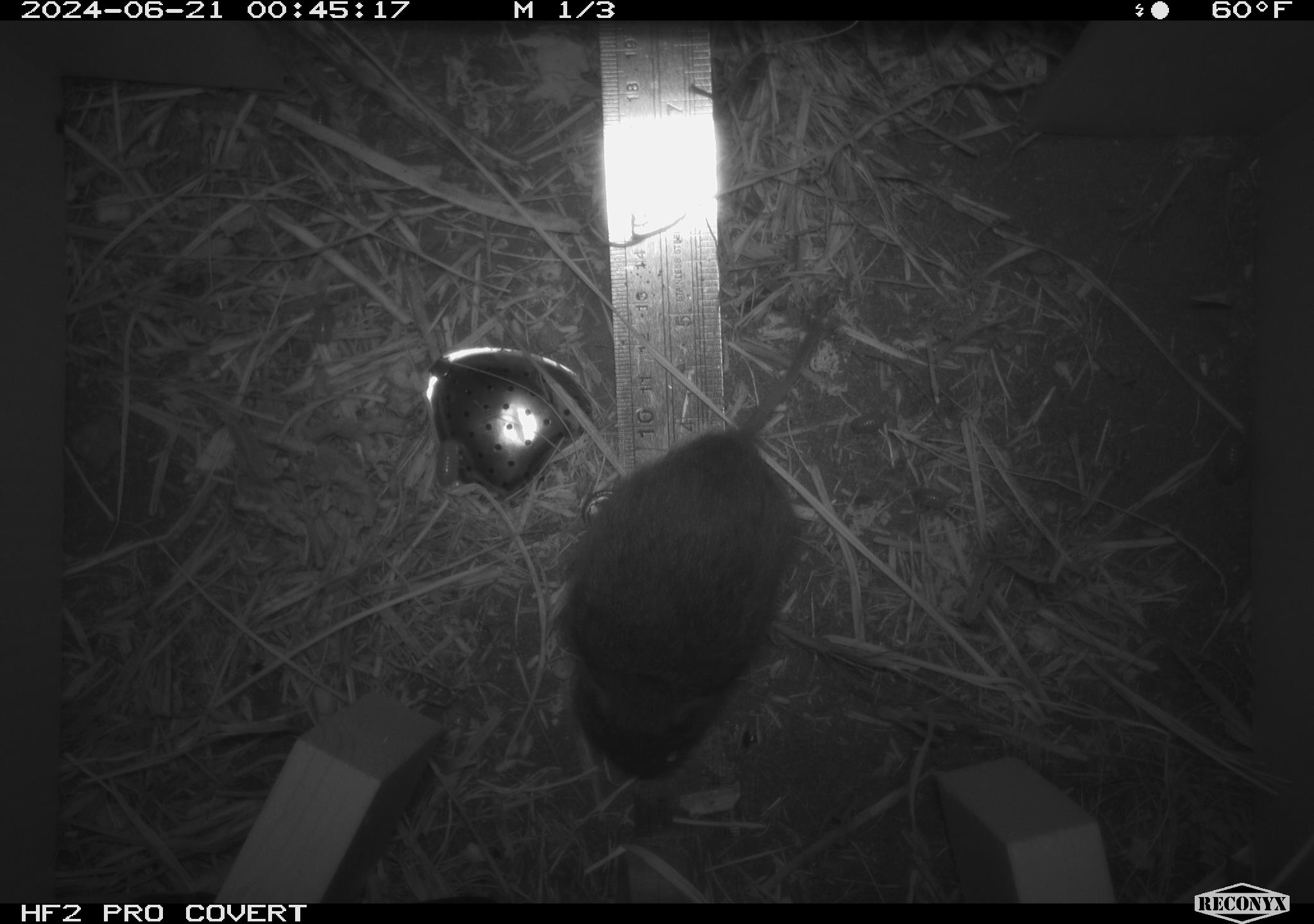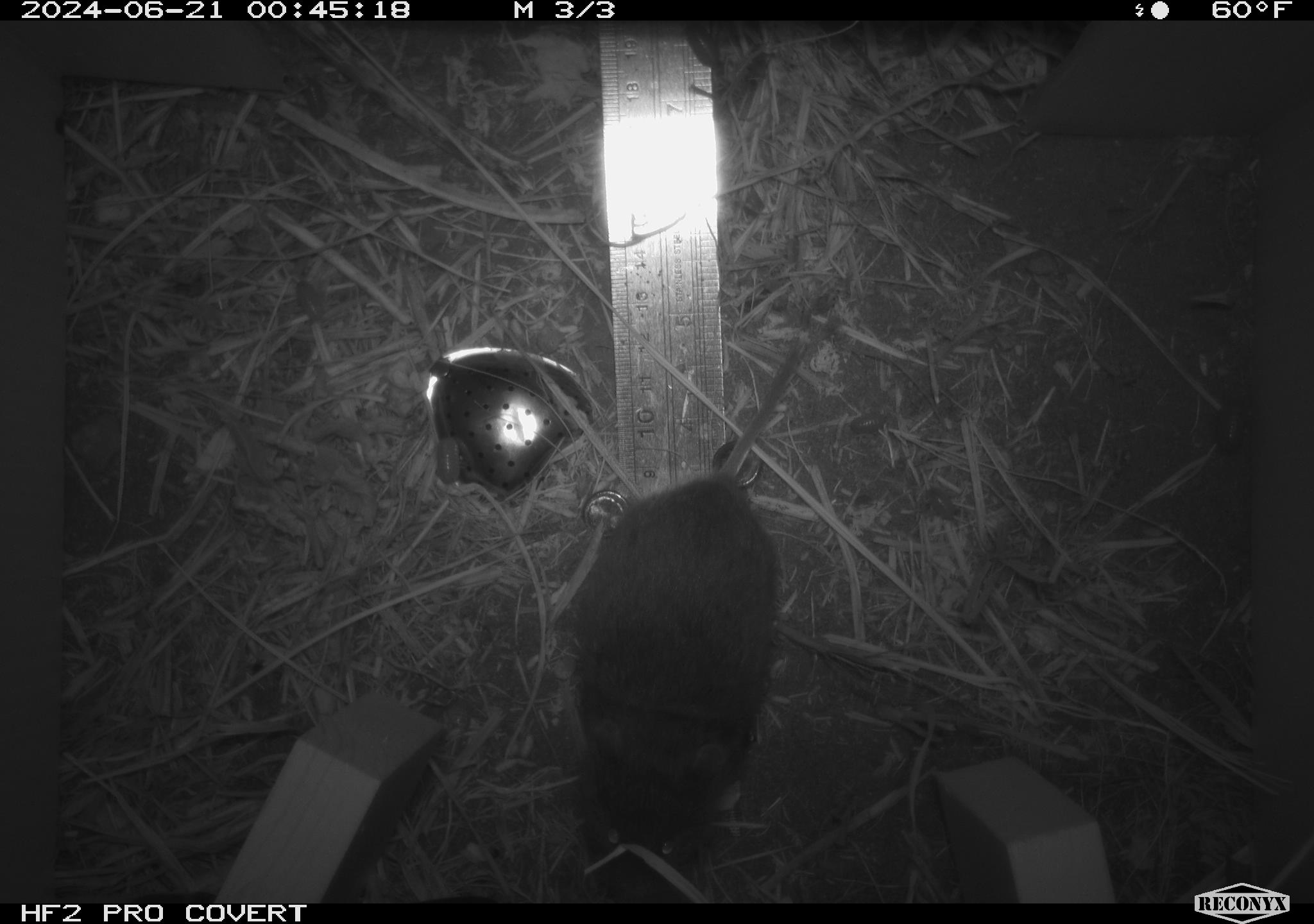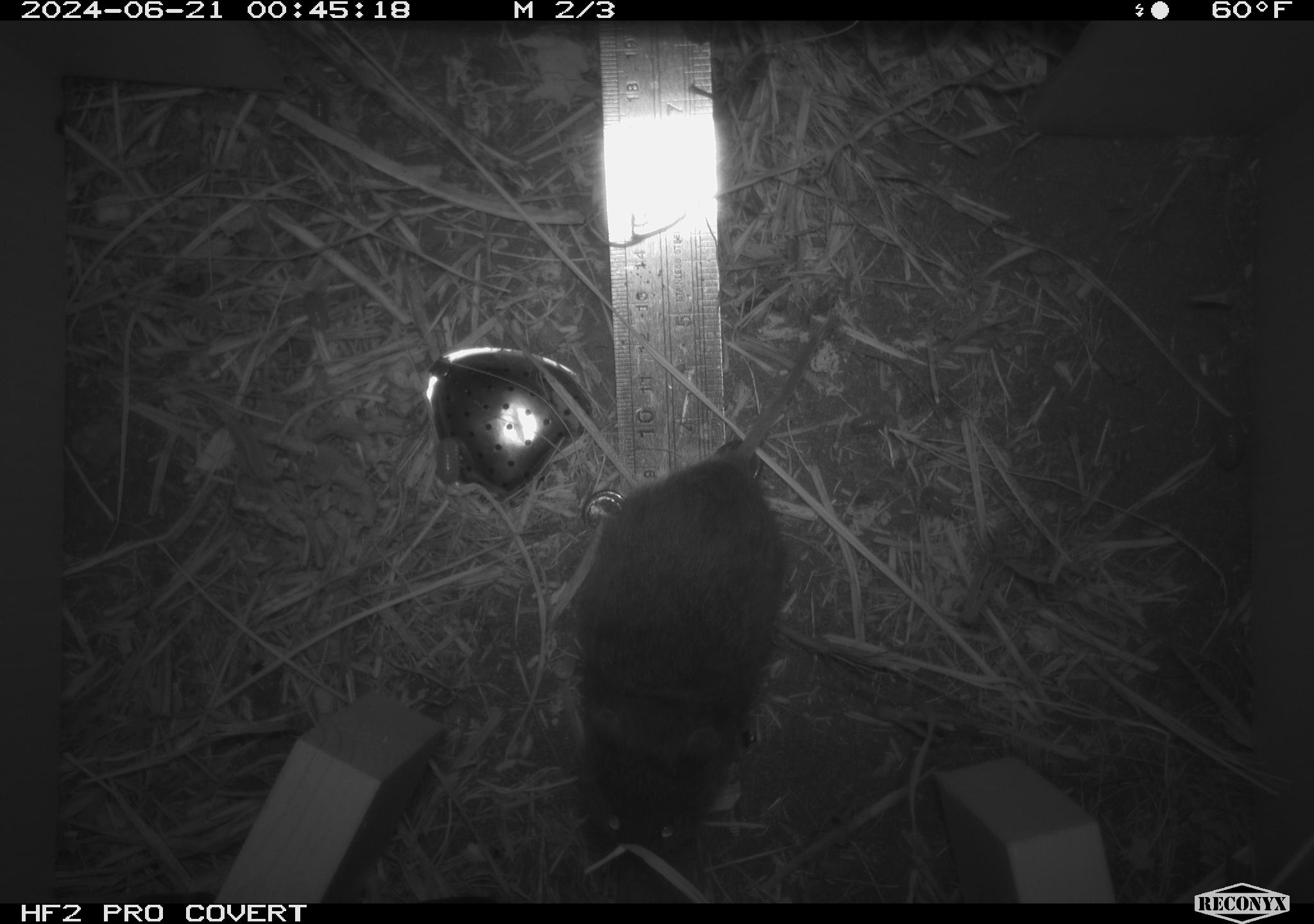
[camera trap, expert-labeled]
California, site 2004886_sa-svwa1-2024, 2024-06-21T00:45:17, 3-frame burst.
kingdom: Animalia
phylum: Chordata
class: Mammalia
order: Rodentia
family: Cricetidae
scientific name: Arvicolinae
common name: voles, lemmings, and muskrats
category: arvicolinae subfamily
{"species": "arvicolinae subfamily (voles, lemmings, and muskrats) (Arvicolinae)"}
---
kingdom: Animalia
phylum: Arthropoda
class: Malacostraca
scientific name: Malacostraca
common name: amphipods, crabs, isopods, krill, lobsters and shrimps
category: malacostracan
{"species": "malacostracan (amphipods, crabs, isopods, krill, lobsters and shrimps) (Malacostraca)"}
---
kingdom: Animalia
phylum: Arthropoda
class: Insecta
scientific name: Insecta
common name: insect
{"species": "insect (Insecta)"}